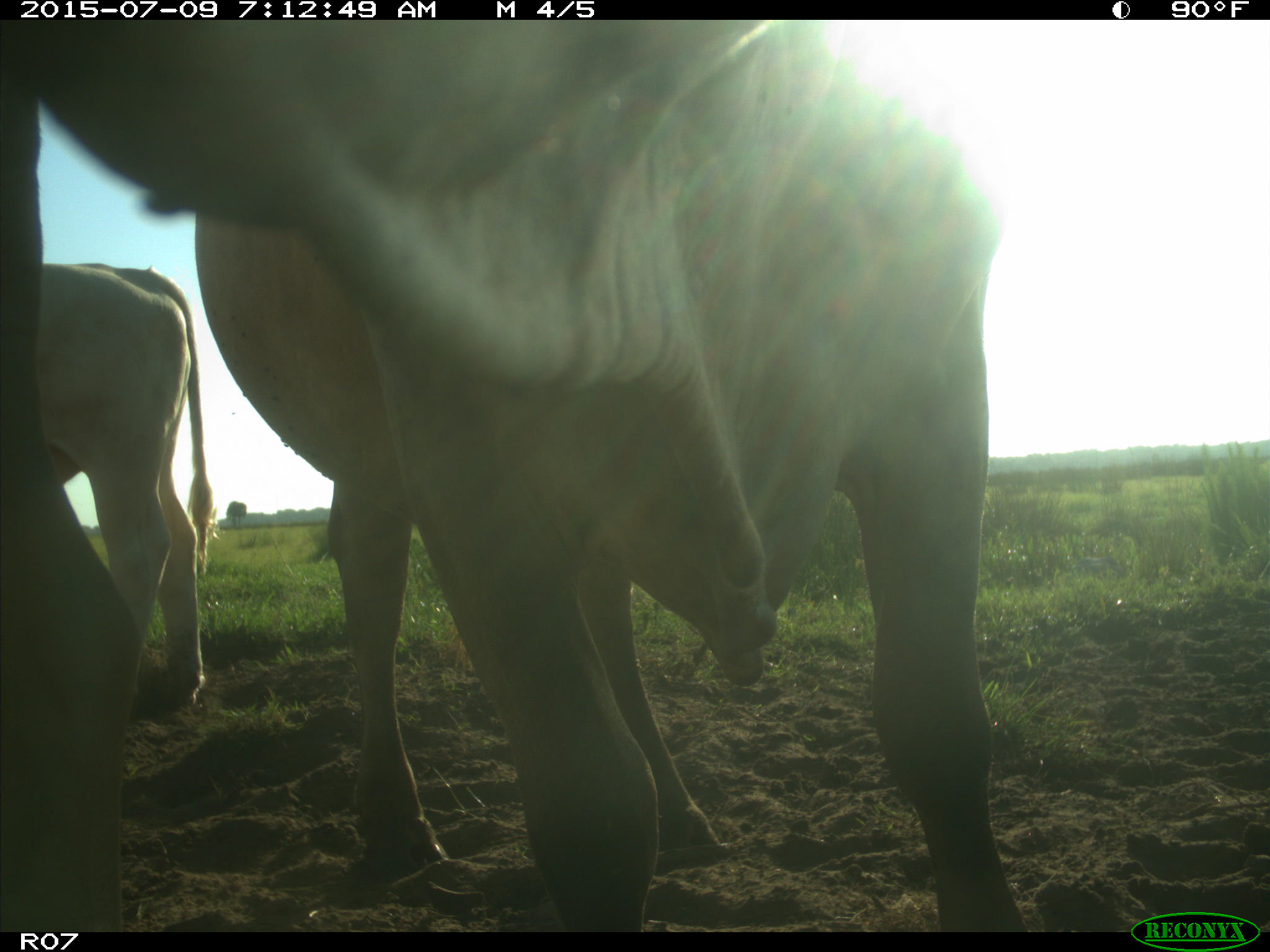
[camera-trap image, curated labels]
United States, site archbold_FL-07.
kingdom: Animalia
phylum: Chordata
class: Mammalia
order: Artiodactyla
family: Bovidae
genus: Bos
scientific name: Bos taurus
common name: domestic cow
Bos taurus (domestic cow).